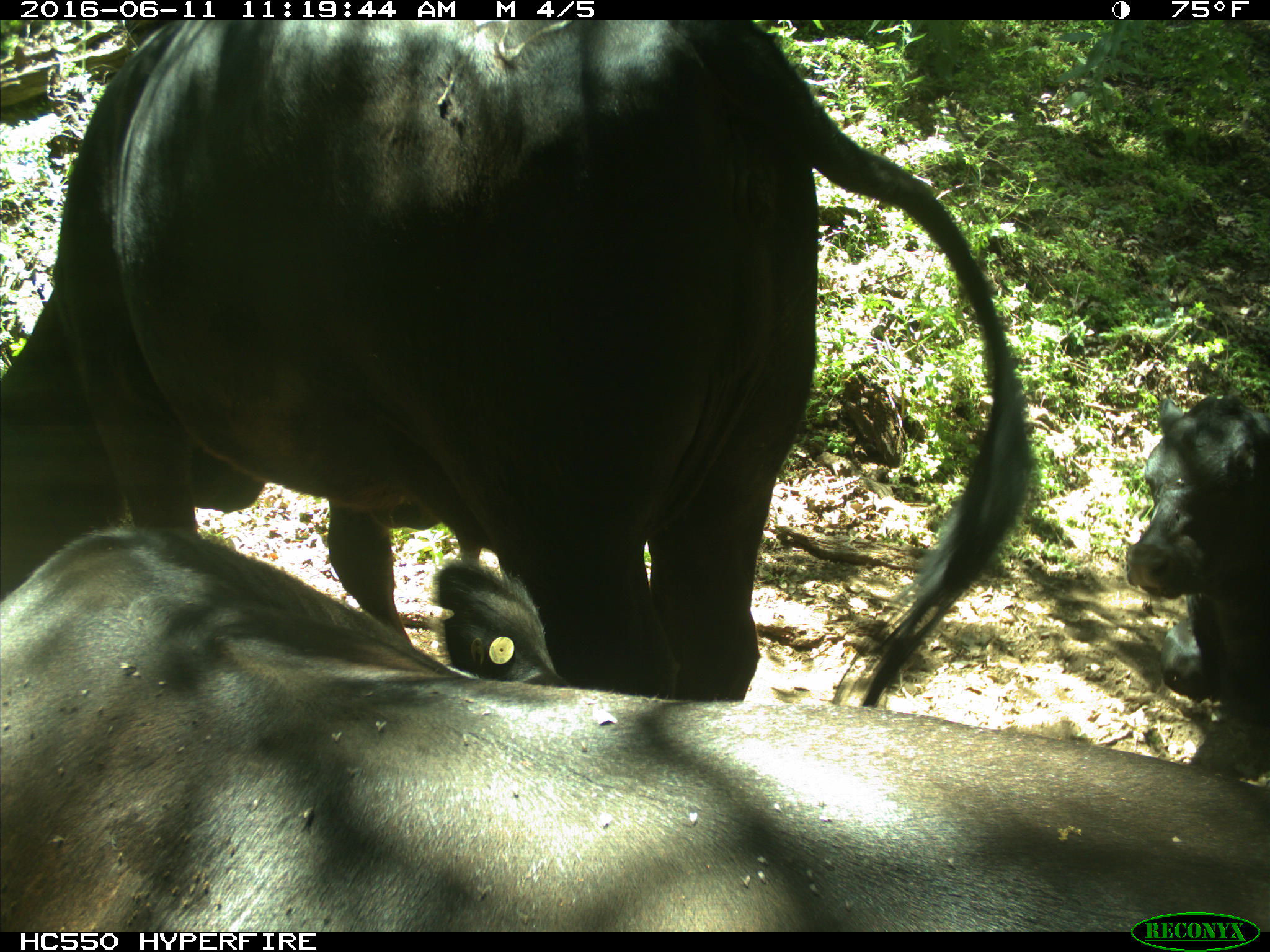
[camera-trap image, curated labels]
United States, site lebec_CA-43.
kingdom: Animalia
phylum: Chordata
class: Mammalia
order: Artiodactyla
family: Bovidae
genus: Bos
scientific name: Bos taurus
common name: domestic cow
Bos taurus (domestic cow).